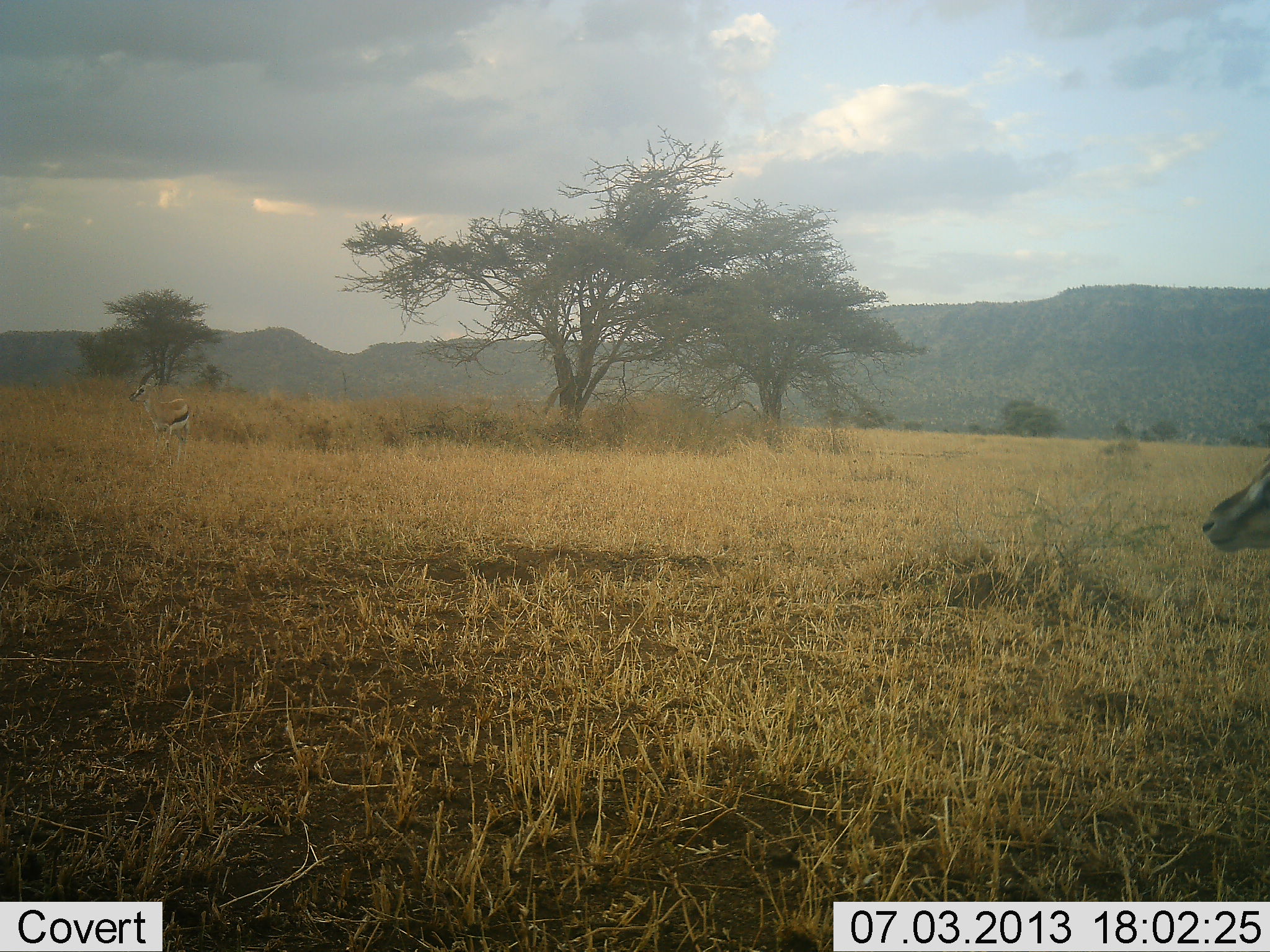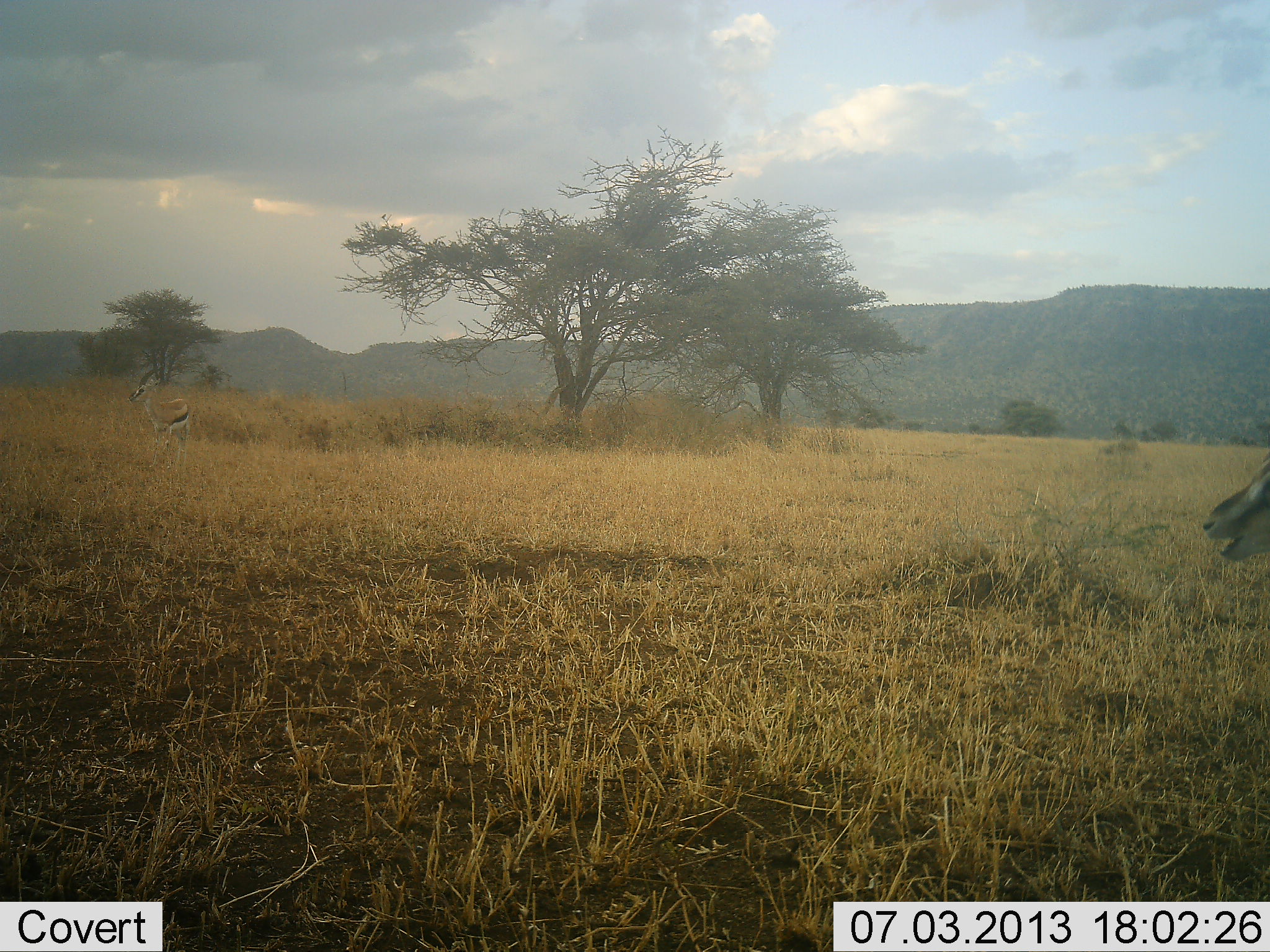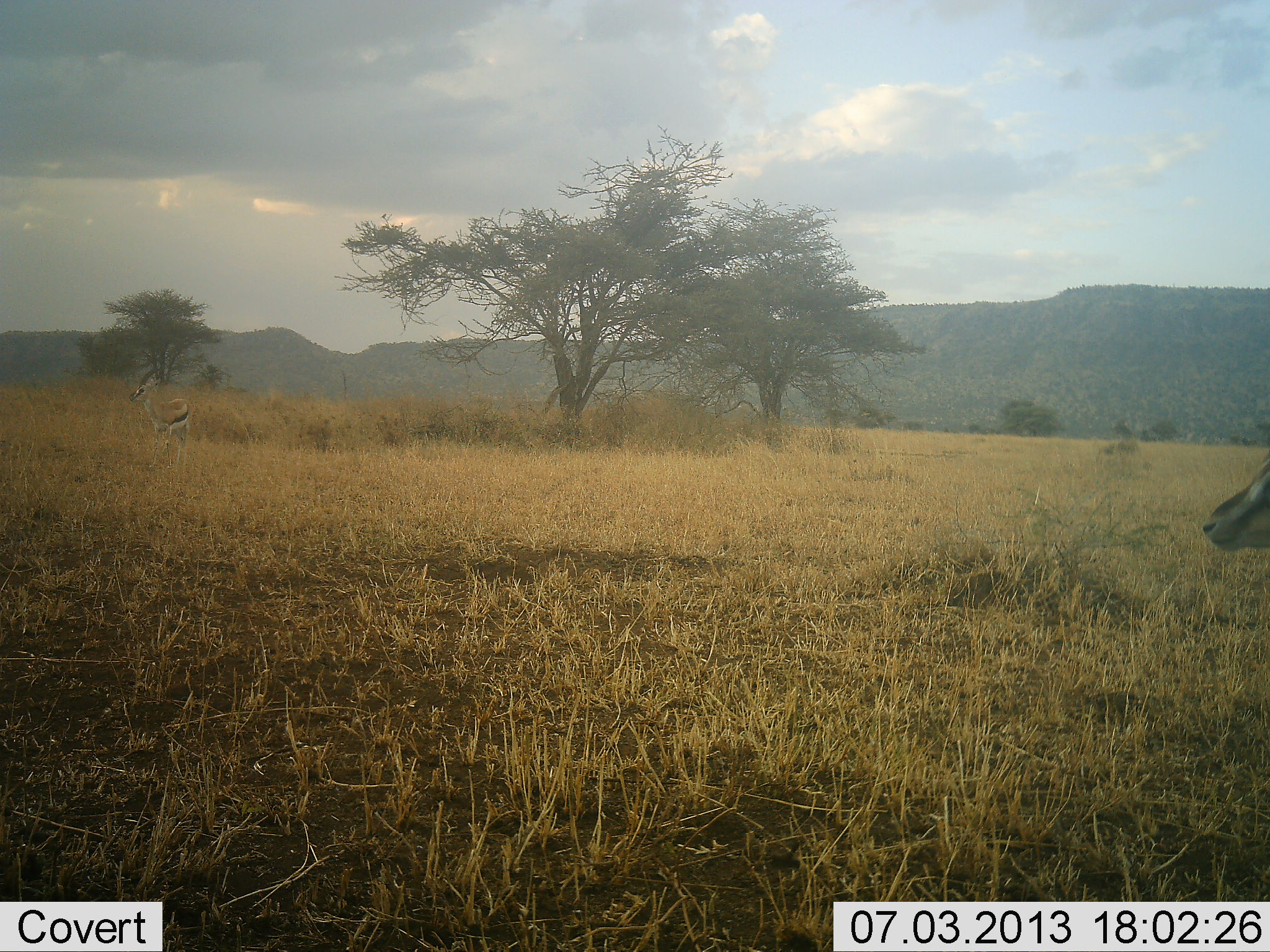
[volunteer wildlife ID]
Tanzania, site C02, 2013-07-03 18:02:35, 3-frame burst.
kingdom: Animalia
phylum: Chordata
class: Mammalia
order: Artiodactyla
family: Bovidae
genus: Eudorcas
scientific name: Eudorcas thomsonii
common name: thomson's gazelle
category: gazellethomsons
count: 2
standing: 81%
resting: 0%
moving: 5%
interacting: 0%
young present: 0%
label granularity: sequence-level